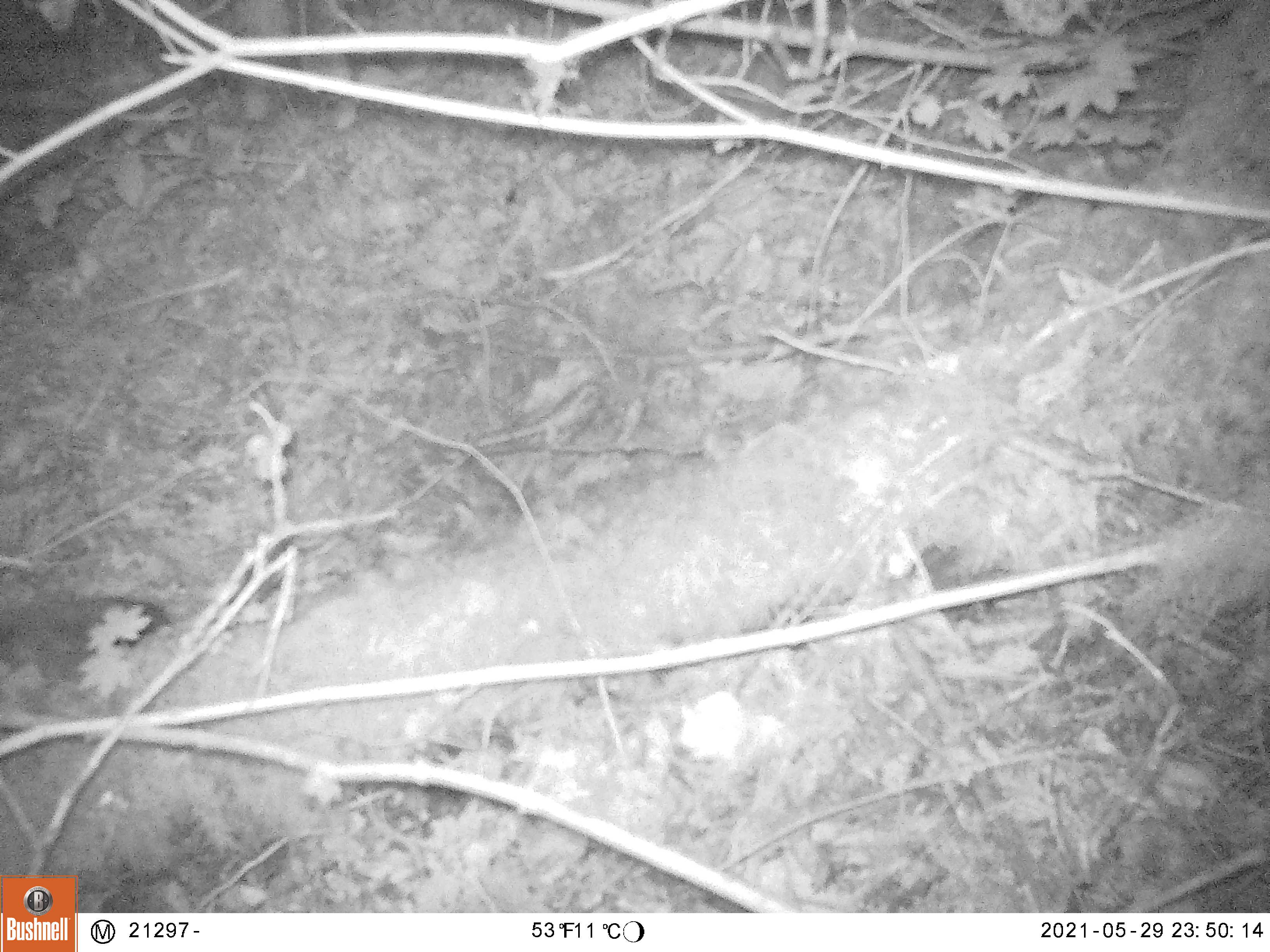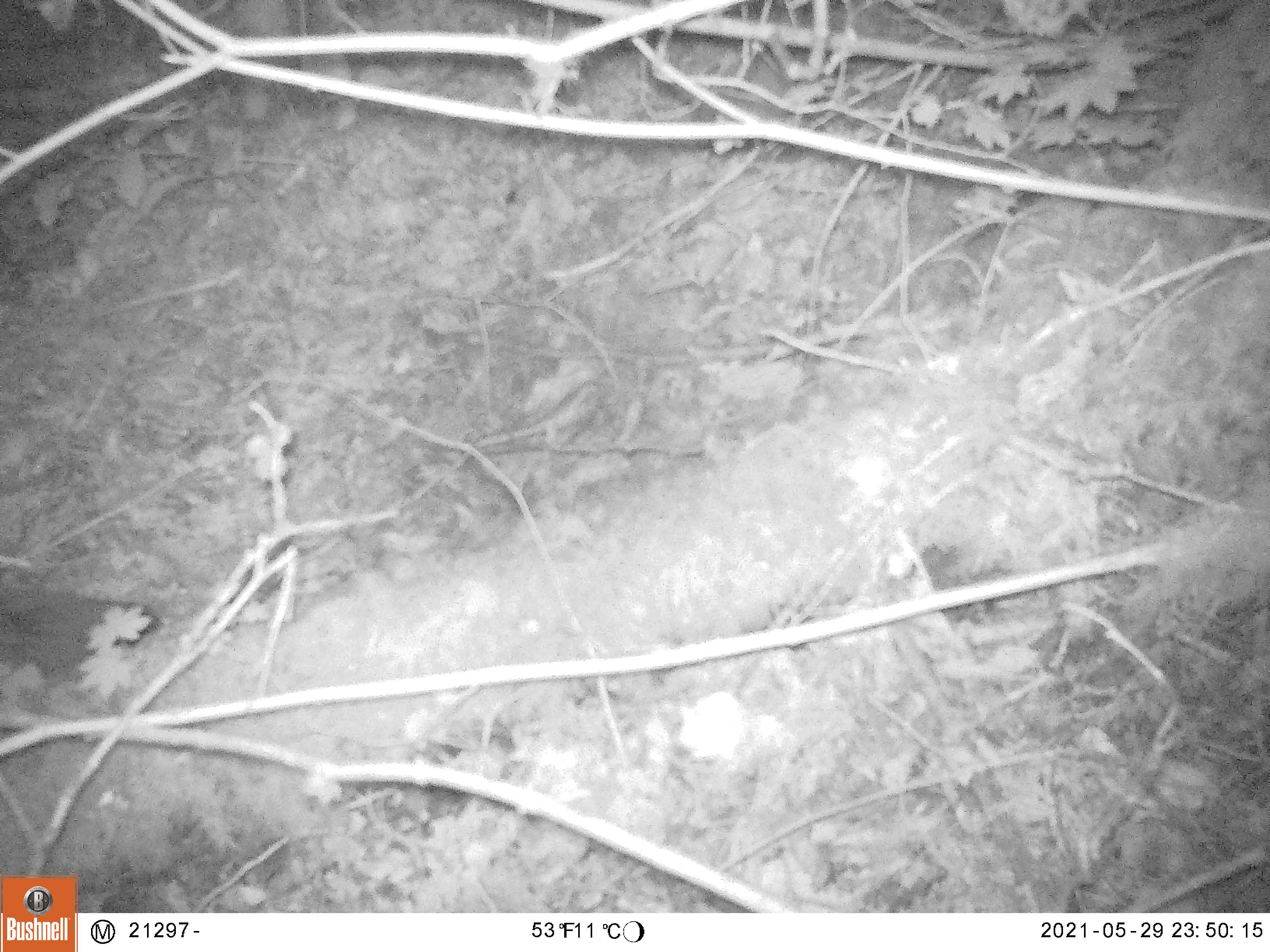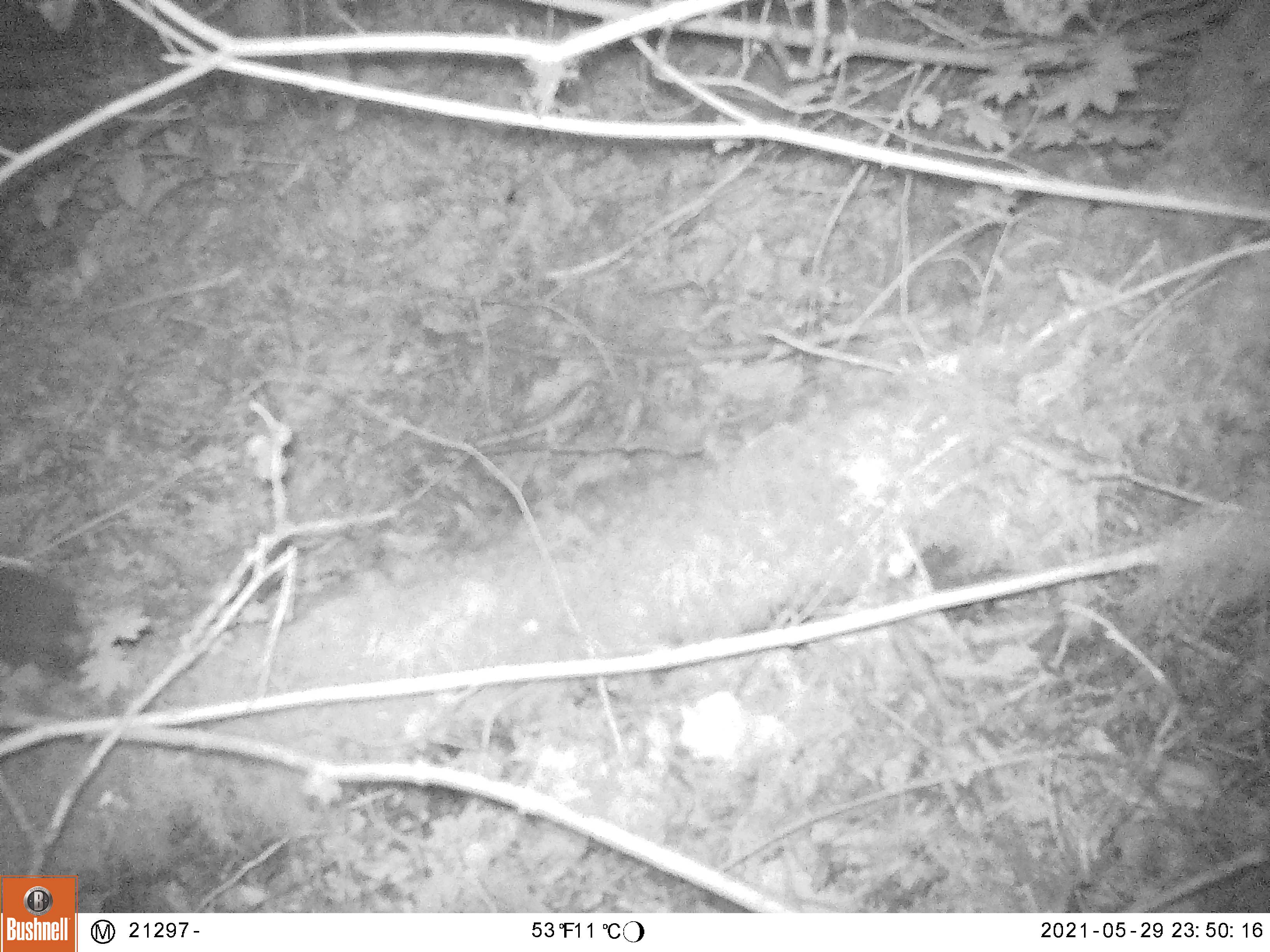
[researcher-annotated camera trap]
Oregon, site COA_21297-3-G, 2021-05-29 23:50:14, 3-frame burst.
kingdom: Animalia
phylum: Chordata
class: Mammalia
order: Lagomorpha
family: Leporidae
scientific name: Leporidae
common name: hares and rabbits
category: leporidae family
Leporidae family (hares and rabbits) (Leporidae).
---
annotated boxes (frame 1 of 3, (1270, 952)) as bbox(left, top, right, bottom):
leporidae family: bbox(3, 596, 176, 674)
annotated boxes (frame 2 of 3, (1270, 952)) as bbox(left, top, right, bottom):
leporidae family: bbox(5, 573, 166, 697)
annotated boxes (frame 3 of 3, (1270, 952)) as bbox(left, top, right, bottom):
leporidae family: bbox(0, 556, 99, 689)